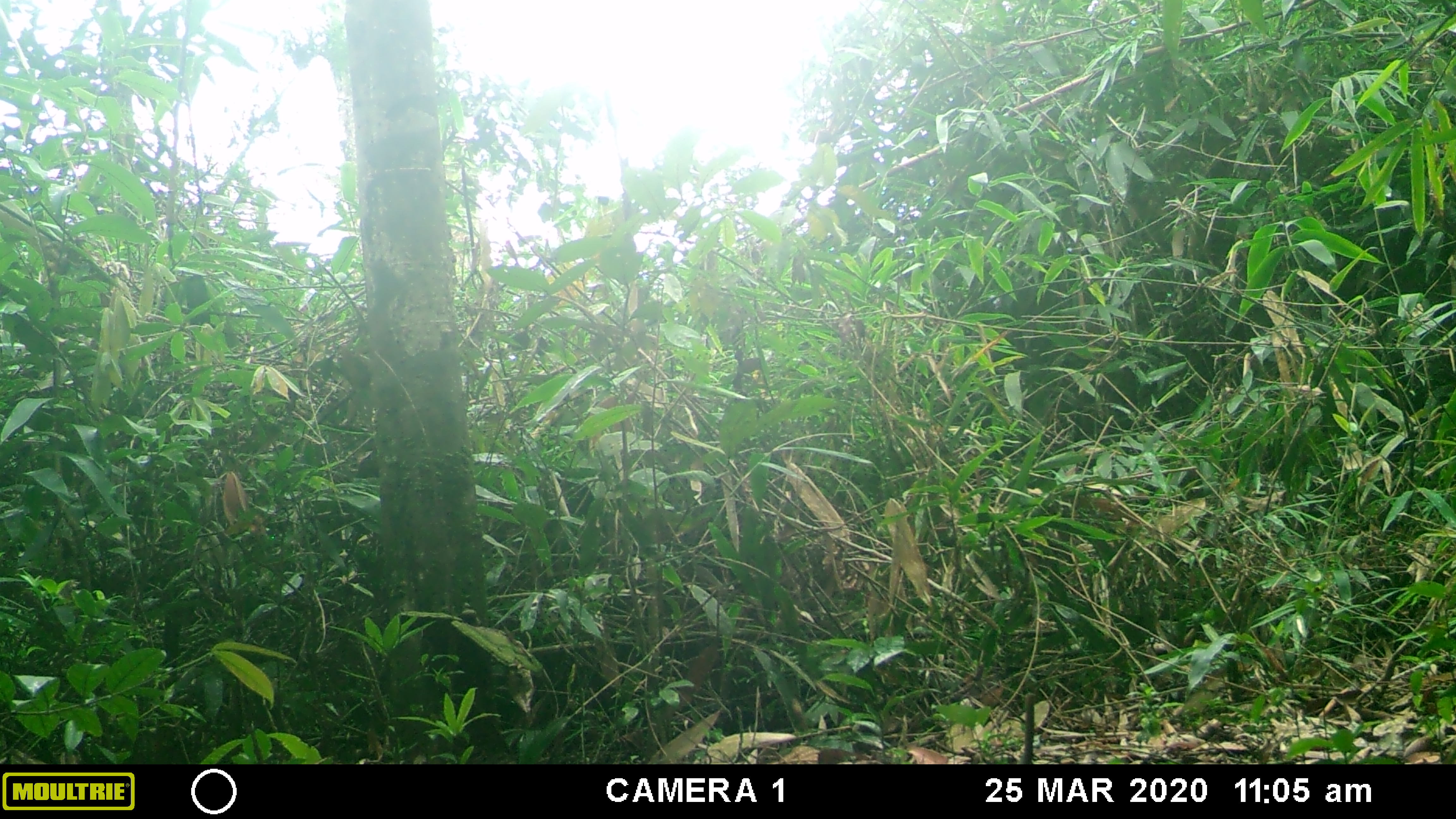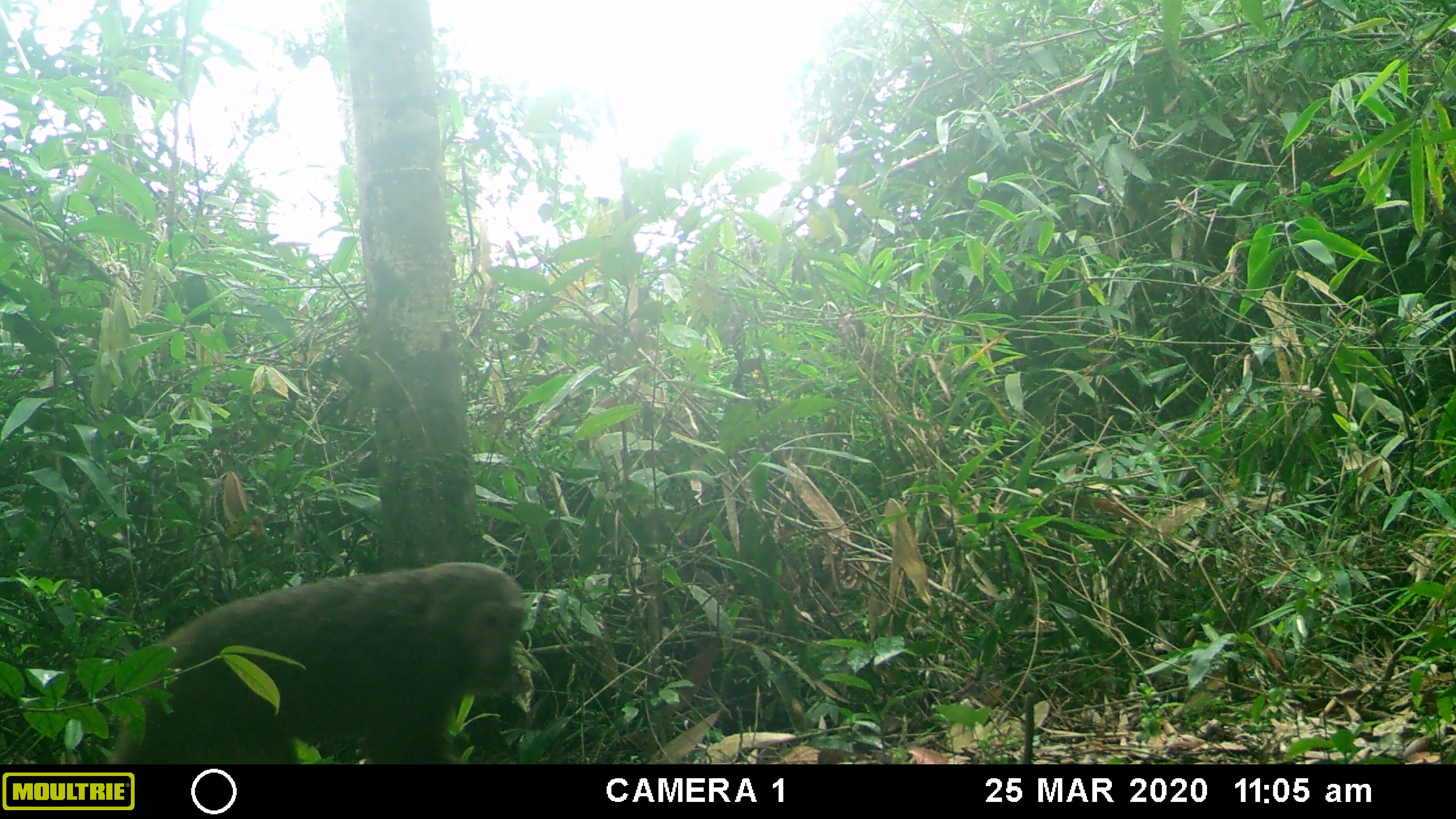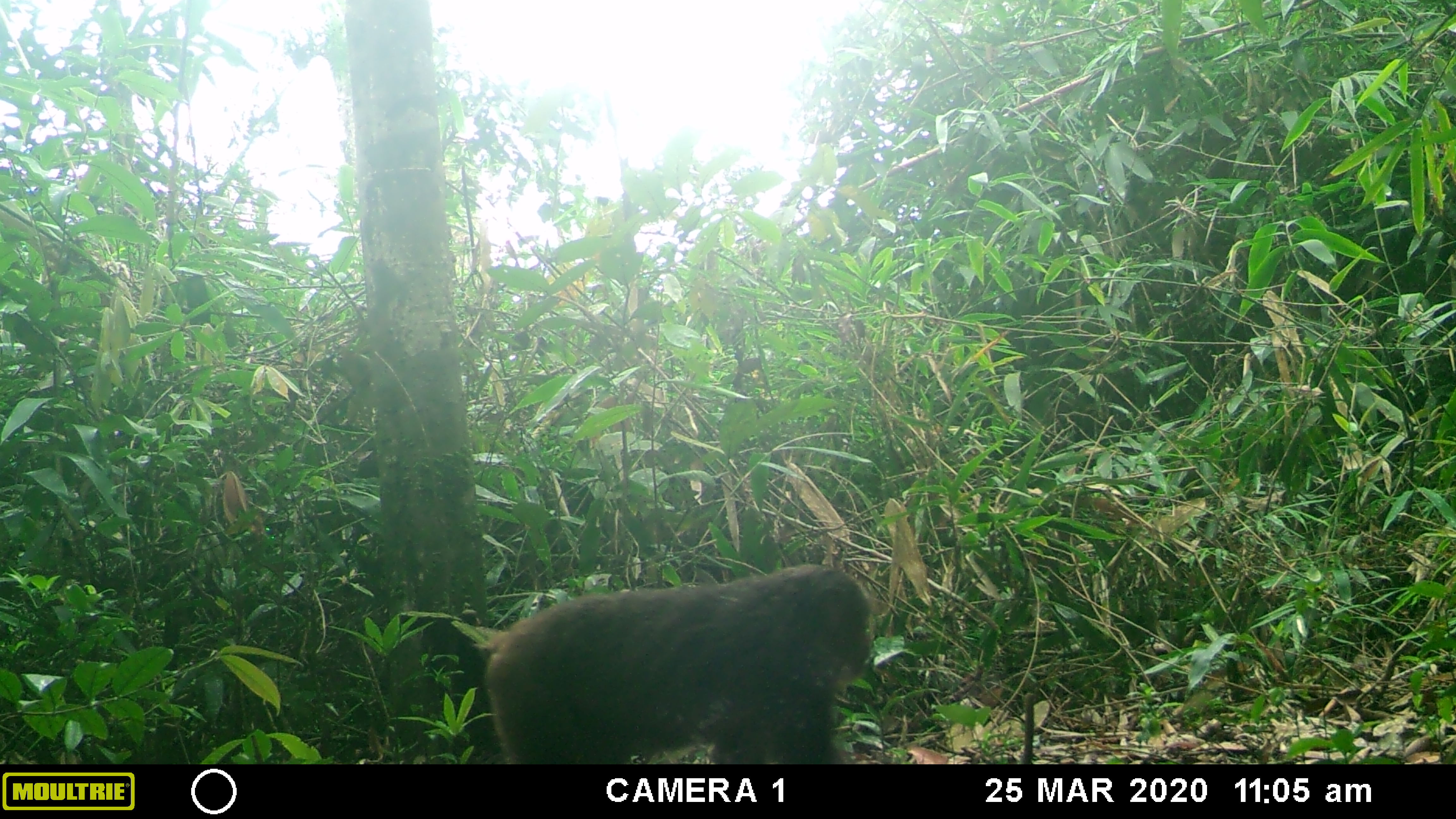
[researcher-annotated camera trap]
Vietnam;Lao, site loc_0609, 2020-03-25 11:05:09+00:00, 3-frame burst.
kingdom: Animalia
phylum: Chordata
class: Mammalia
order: Primates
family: Cercopithecidae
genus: Macaca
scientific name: Macaca arctoides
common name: stump-tailed macaque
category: stump tailed macaque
Stump tailed macaque (stump-tailed macaque) (Macaca arctoides). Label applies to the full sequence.